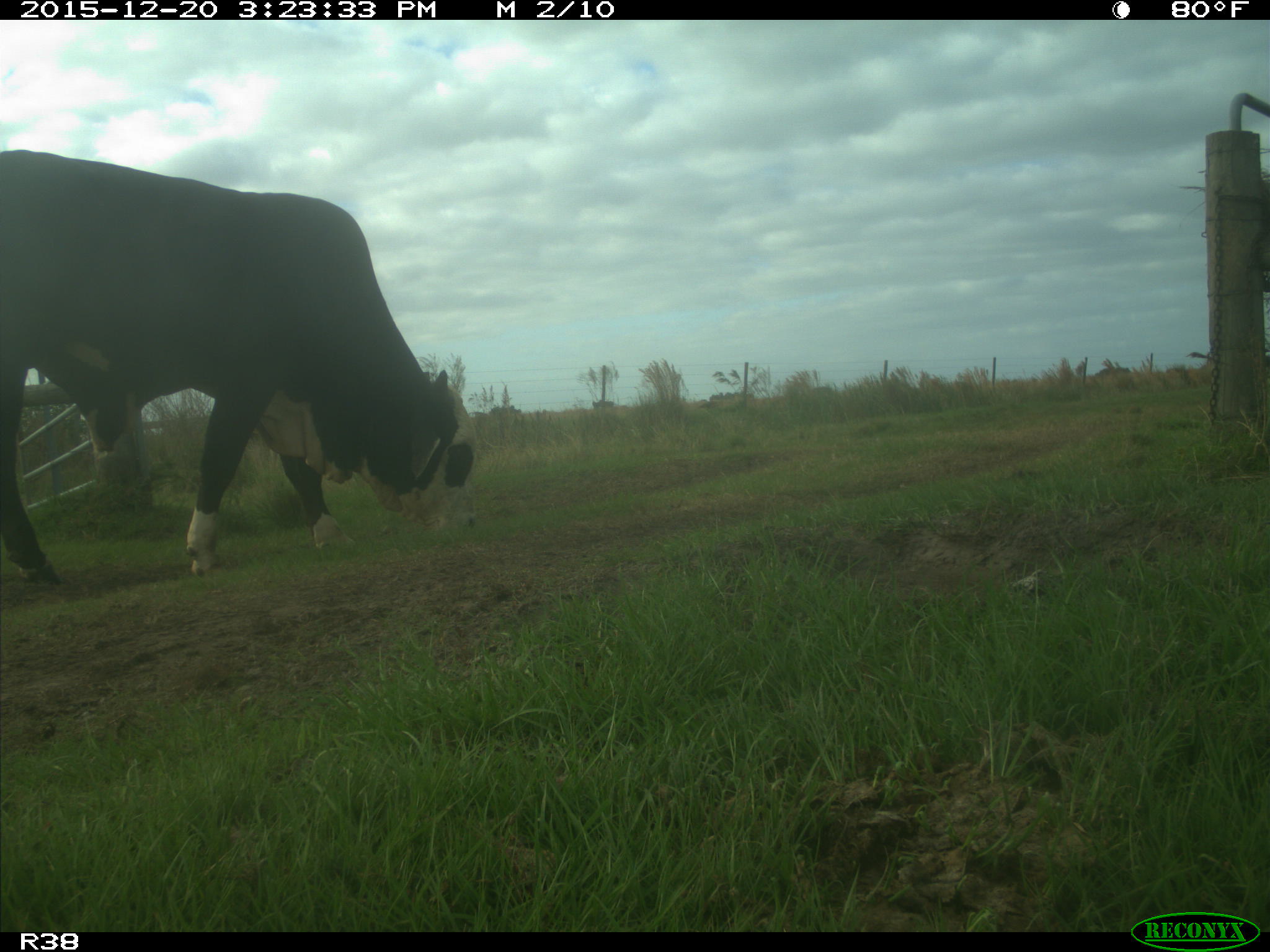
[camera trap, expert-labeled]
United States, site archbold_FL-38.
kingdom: Animalia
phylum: Chordata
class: Mammalia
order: Artiodactyla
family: Bovidae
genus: Bos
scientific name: Bos taurus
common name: domestic cow